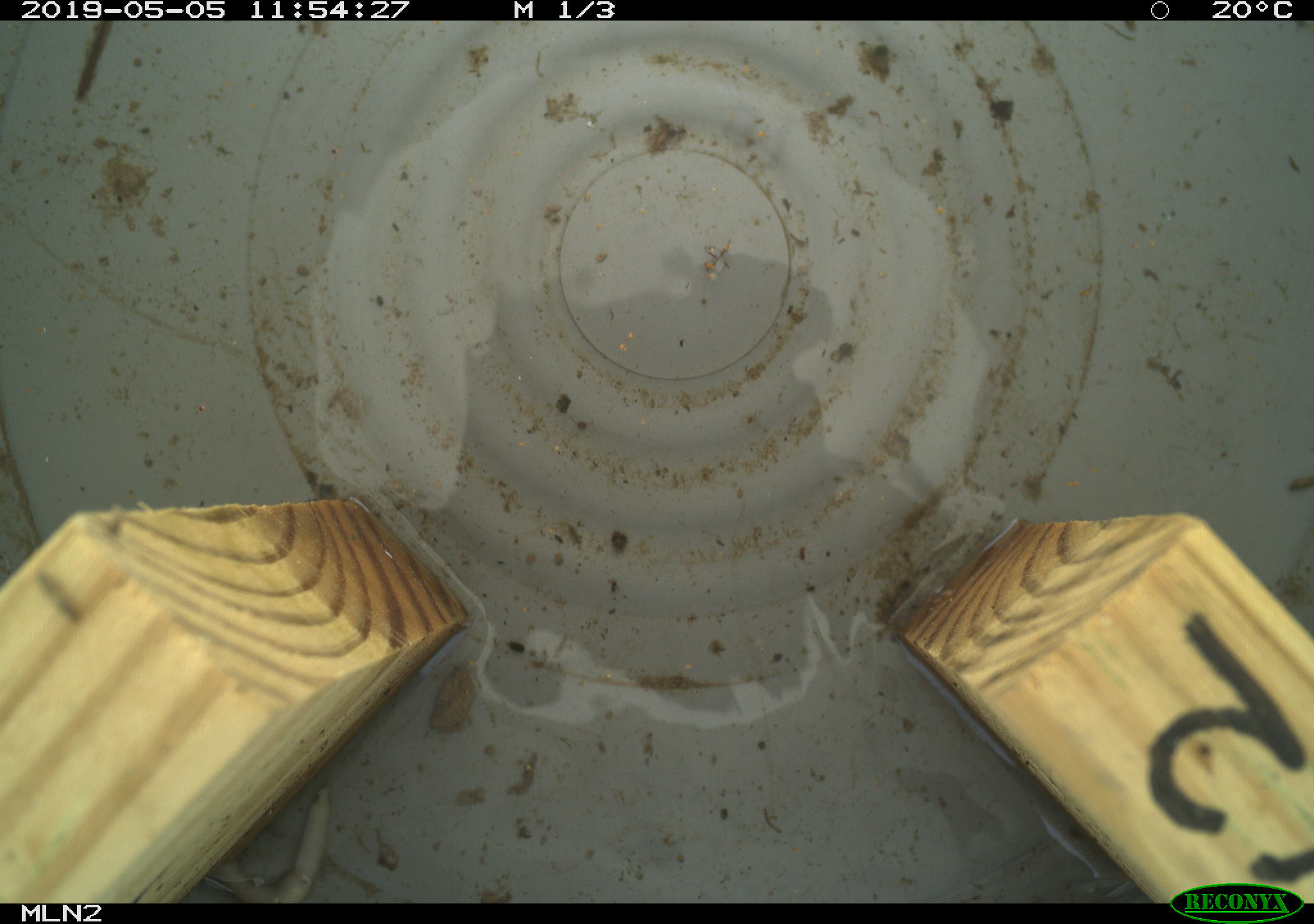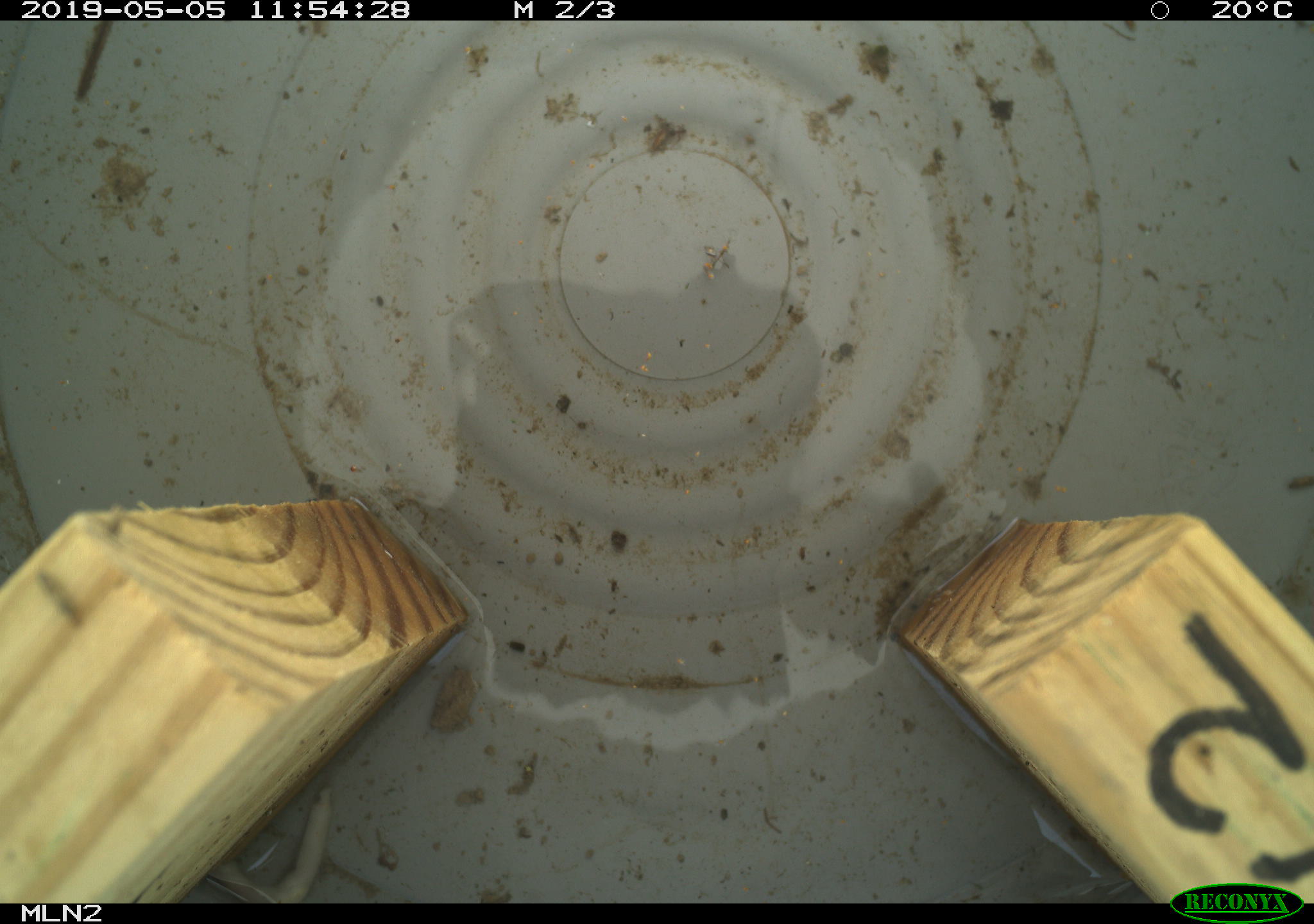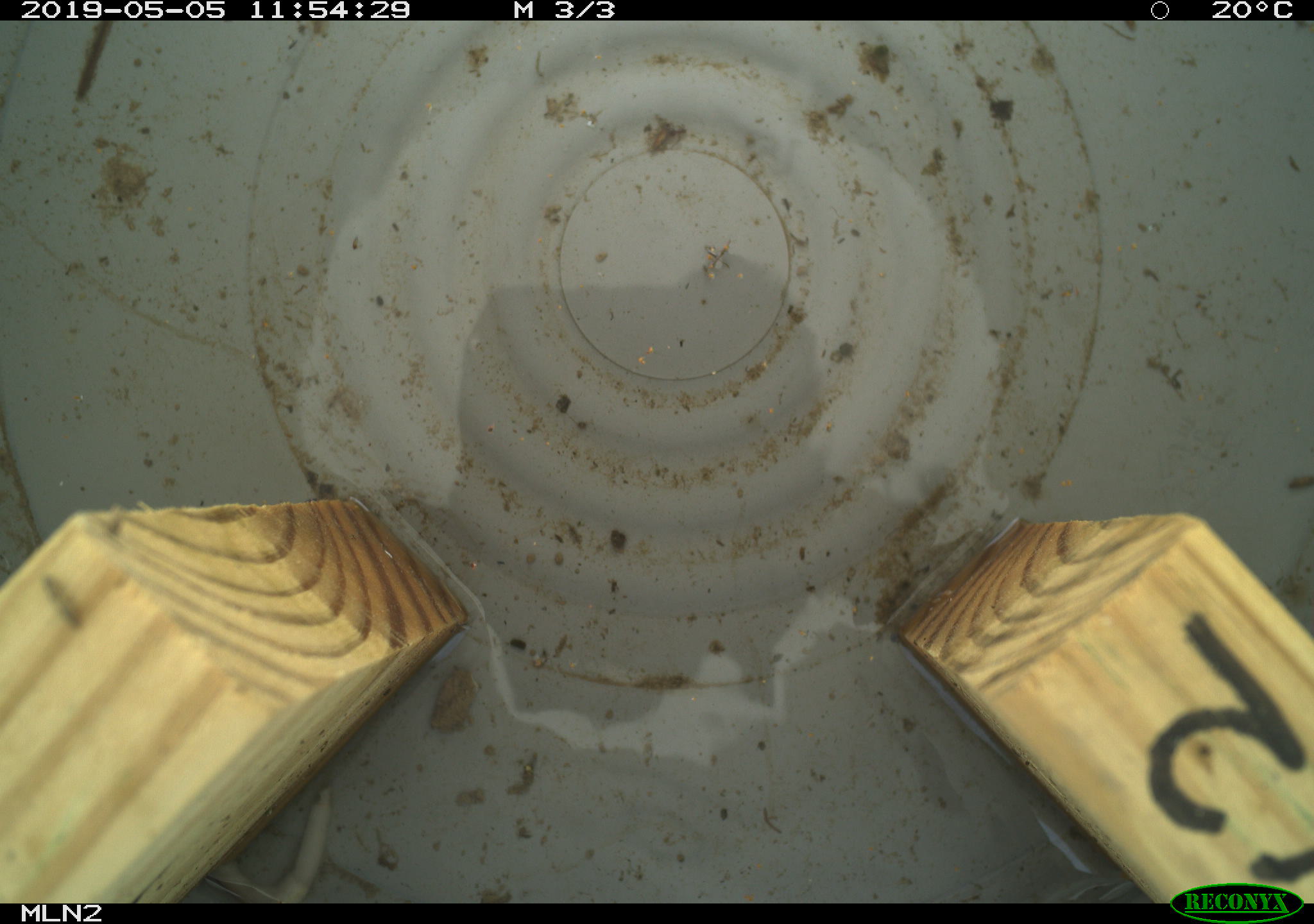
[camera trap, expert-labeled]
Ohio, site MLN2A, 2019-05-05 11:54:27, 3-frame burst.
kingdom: Animalia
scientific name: Animalia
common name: animal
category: invertebrate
Invertebrate (animal) (Animalia).